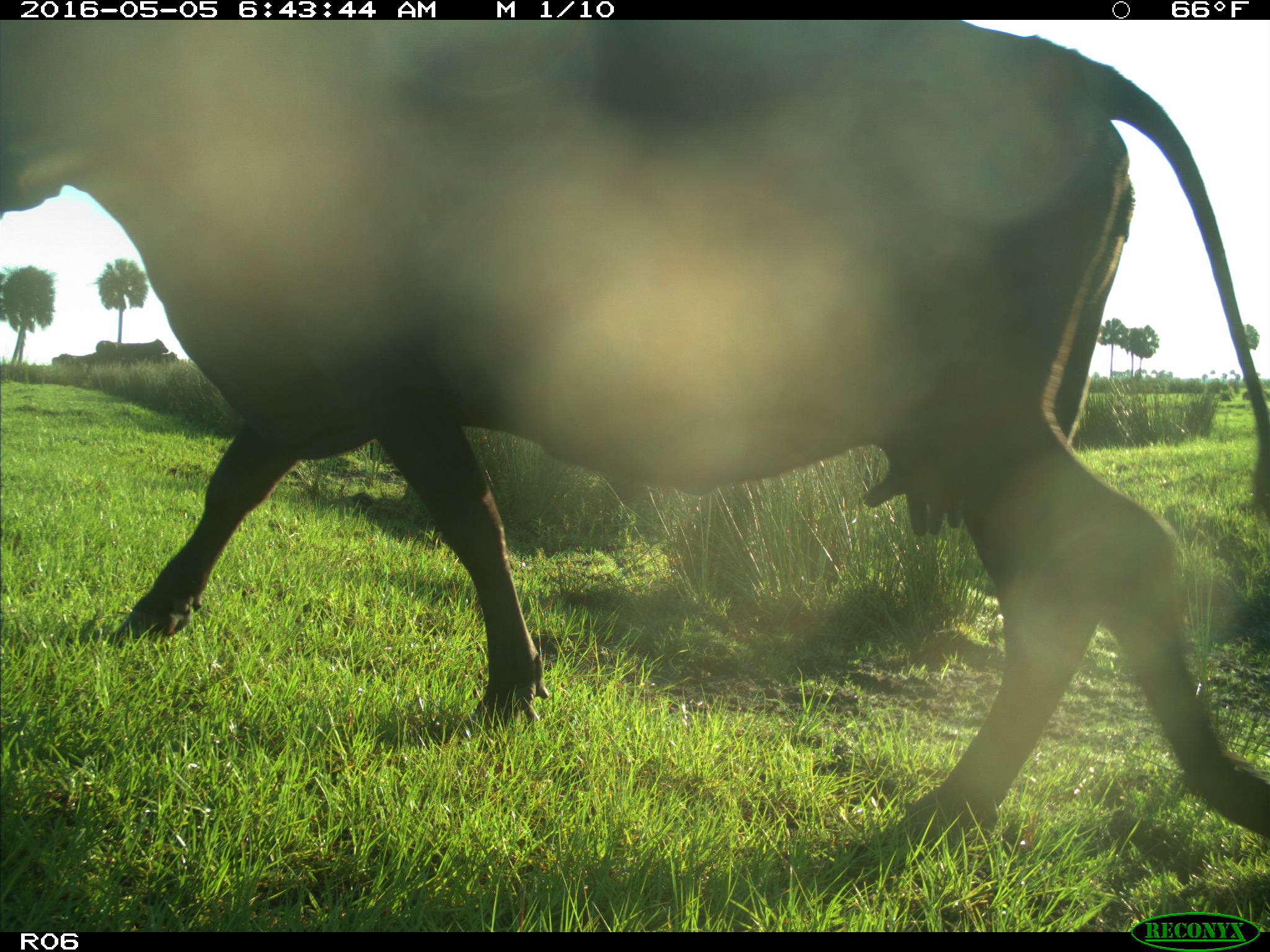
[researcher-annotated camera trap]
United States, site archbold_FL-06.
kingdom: Animalia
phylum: Chordata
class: Mammalia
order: Artiodactyla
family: Bovidae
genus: Bos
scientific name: Bos taurus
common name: domestic cow